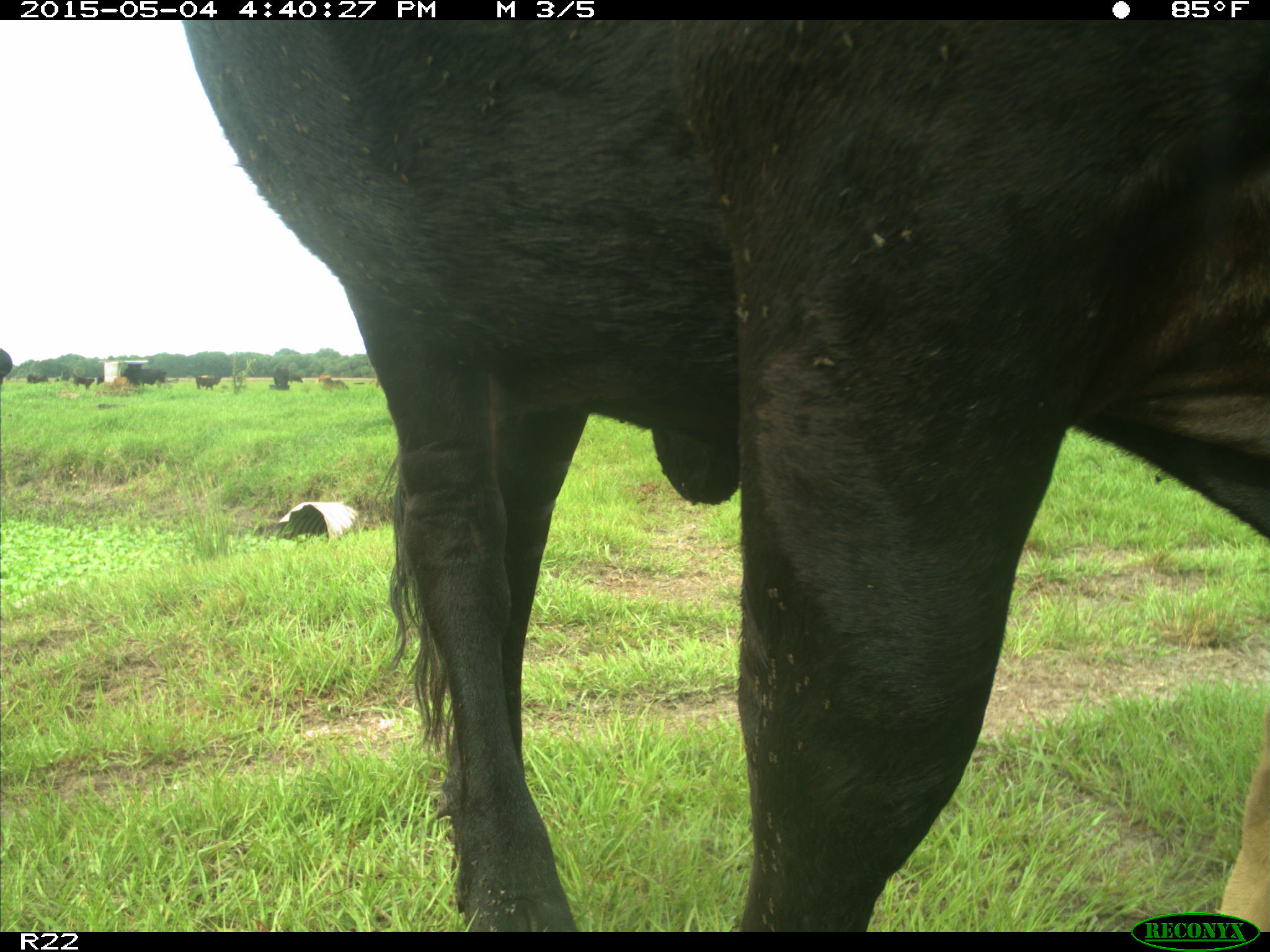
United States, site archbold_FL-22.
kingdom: Animalia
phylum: Chordata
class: Mammalia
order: Artiodactyla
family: Bovidae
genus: Bos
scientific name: Bos taurus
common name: domestic cow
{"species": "Bos taurus (domestic cow)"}